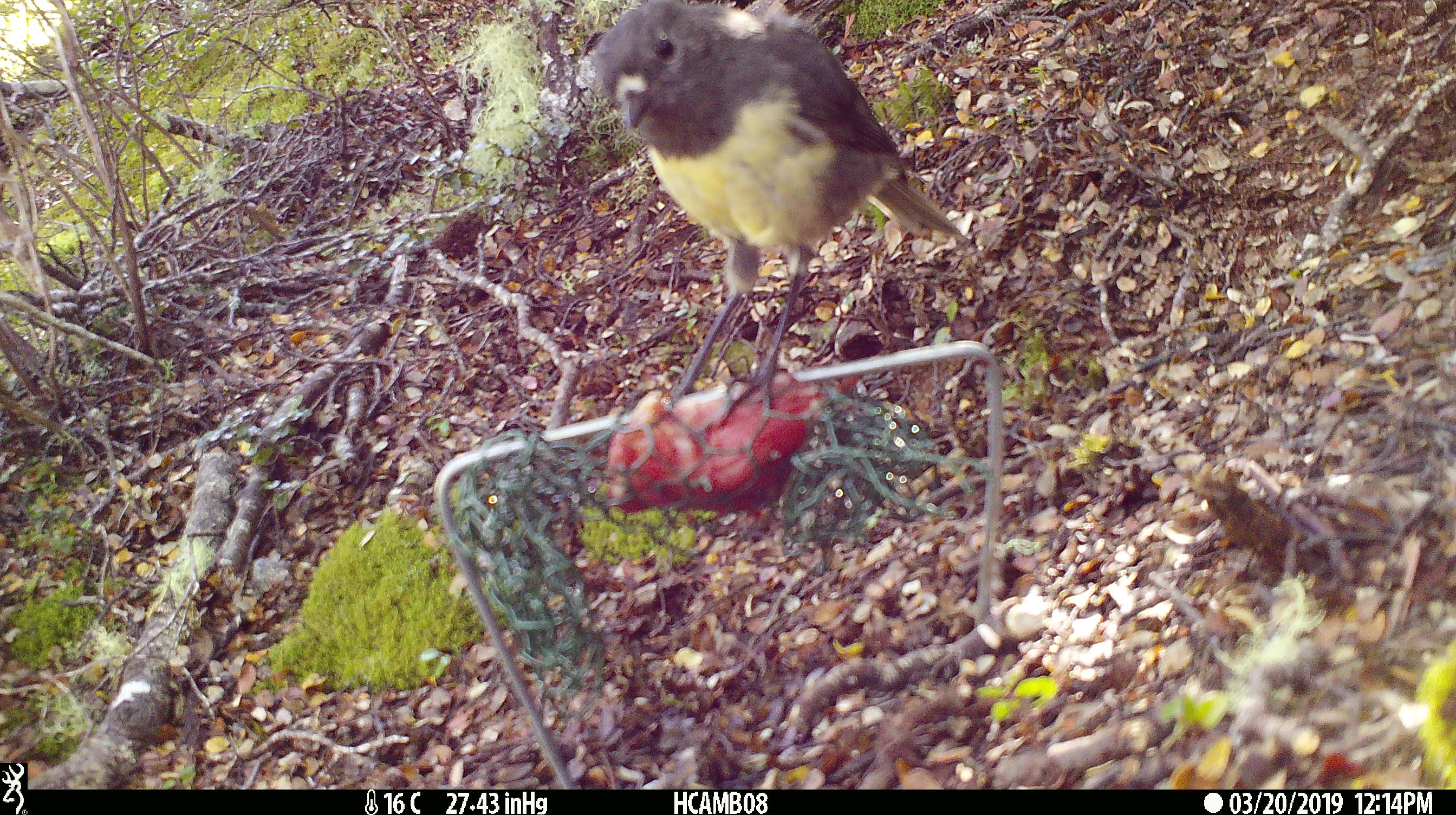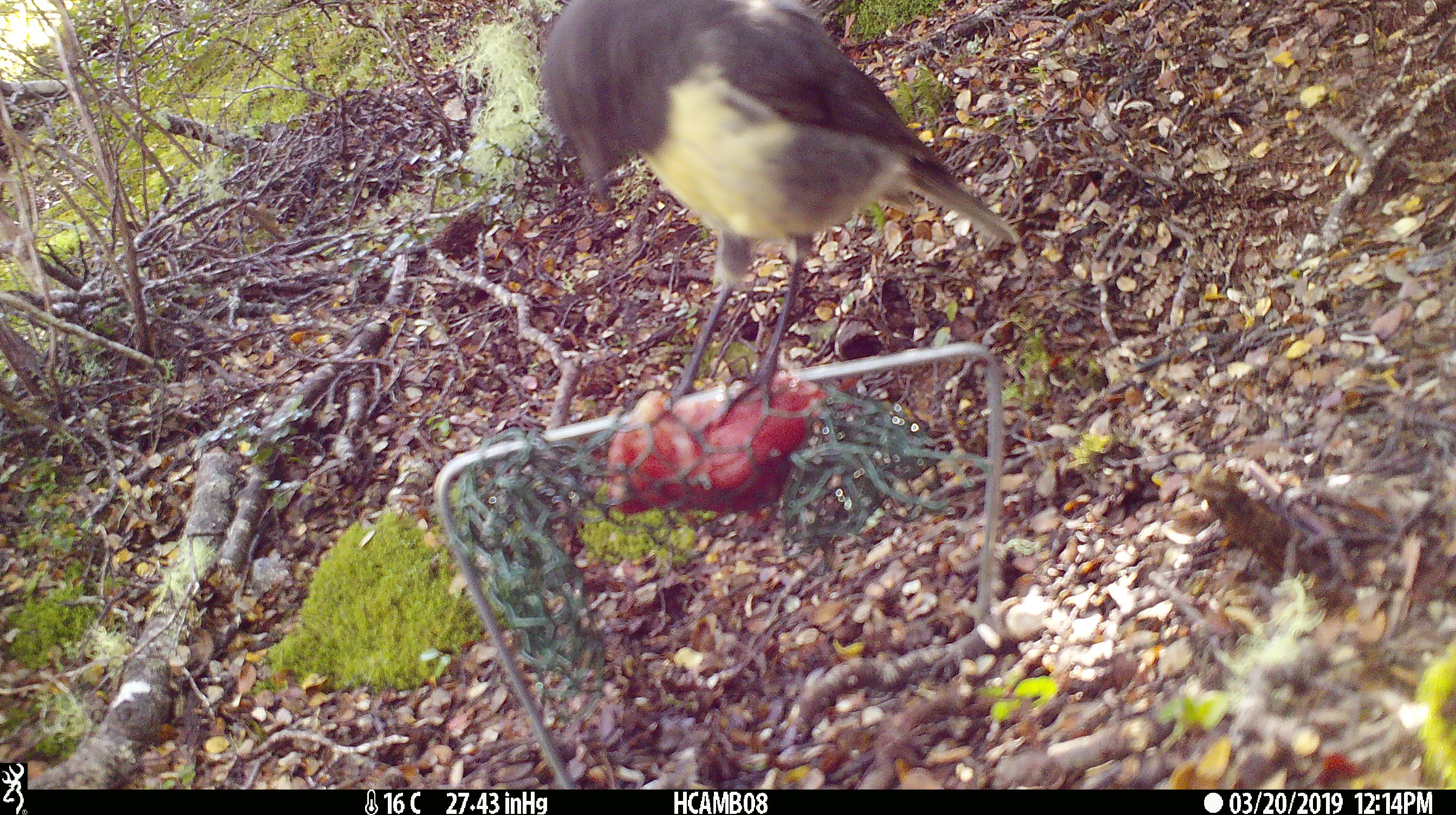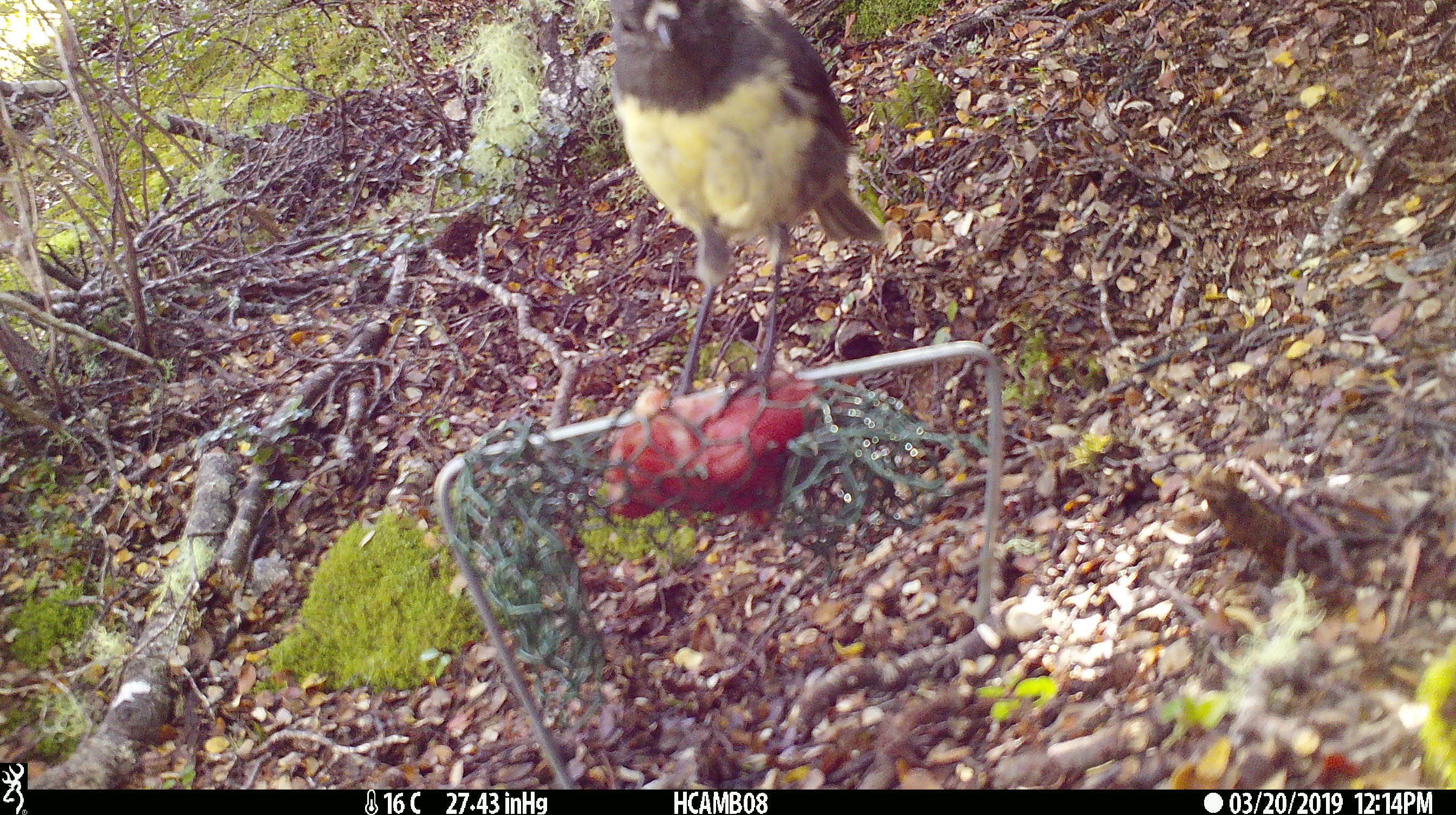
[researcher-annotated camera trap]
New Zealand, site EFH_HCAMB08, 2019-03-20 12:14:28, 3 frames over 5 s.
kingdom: Animalia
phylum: Chordata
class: Aves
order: Passeriformes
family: Petroicidae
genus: Petroica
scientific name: Petroica australis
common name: new zealand robin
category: robin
Robin (new zealand robin) (Petroica australis).